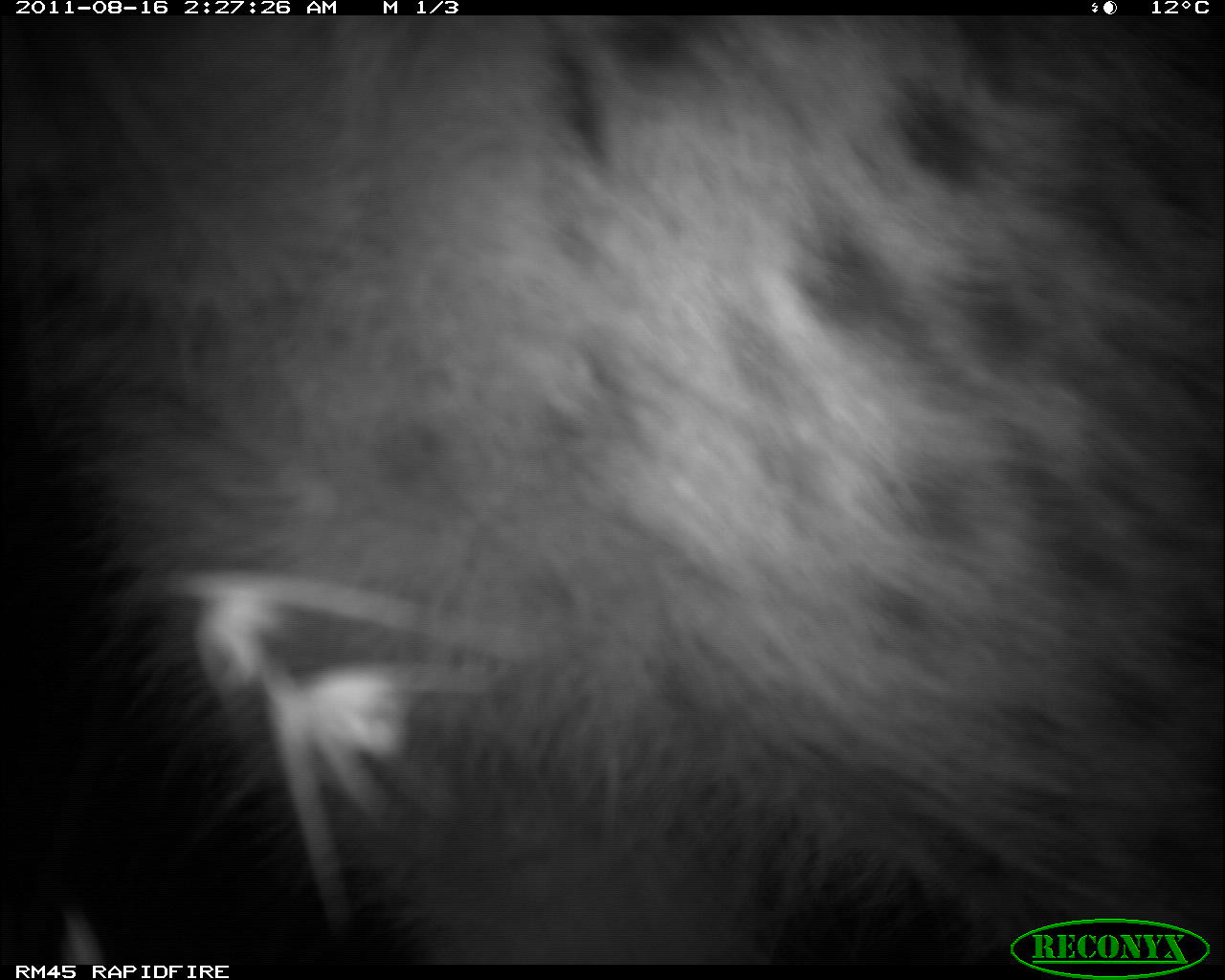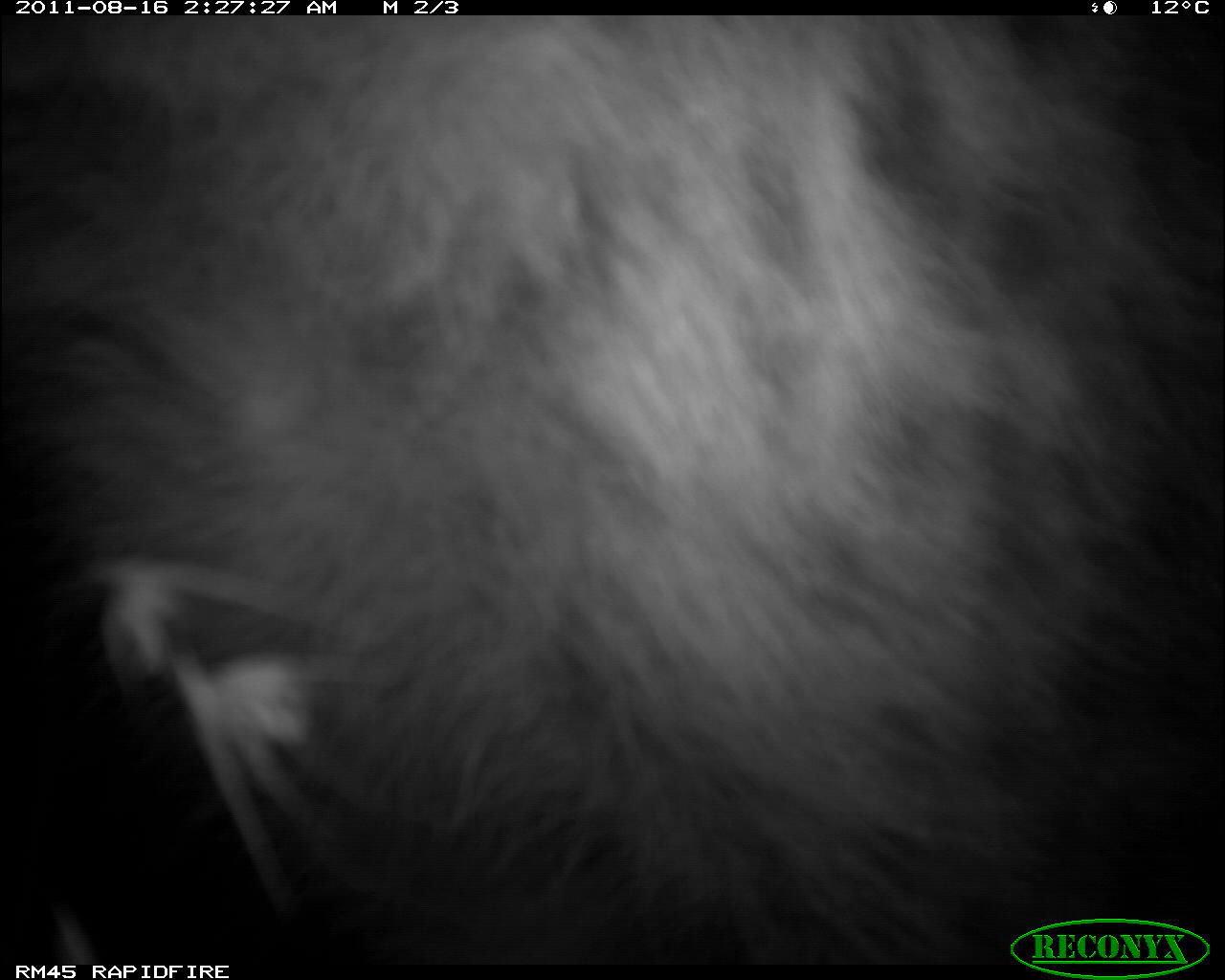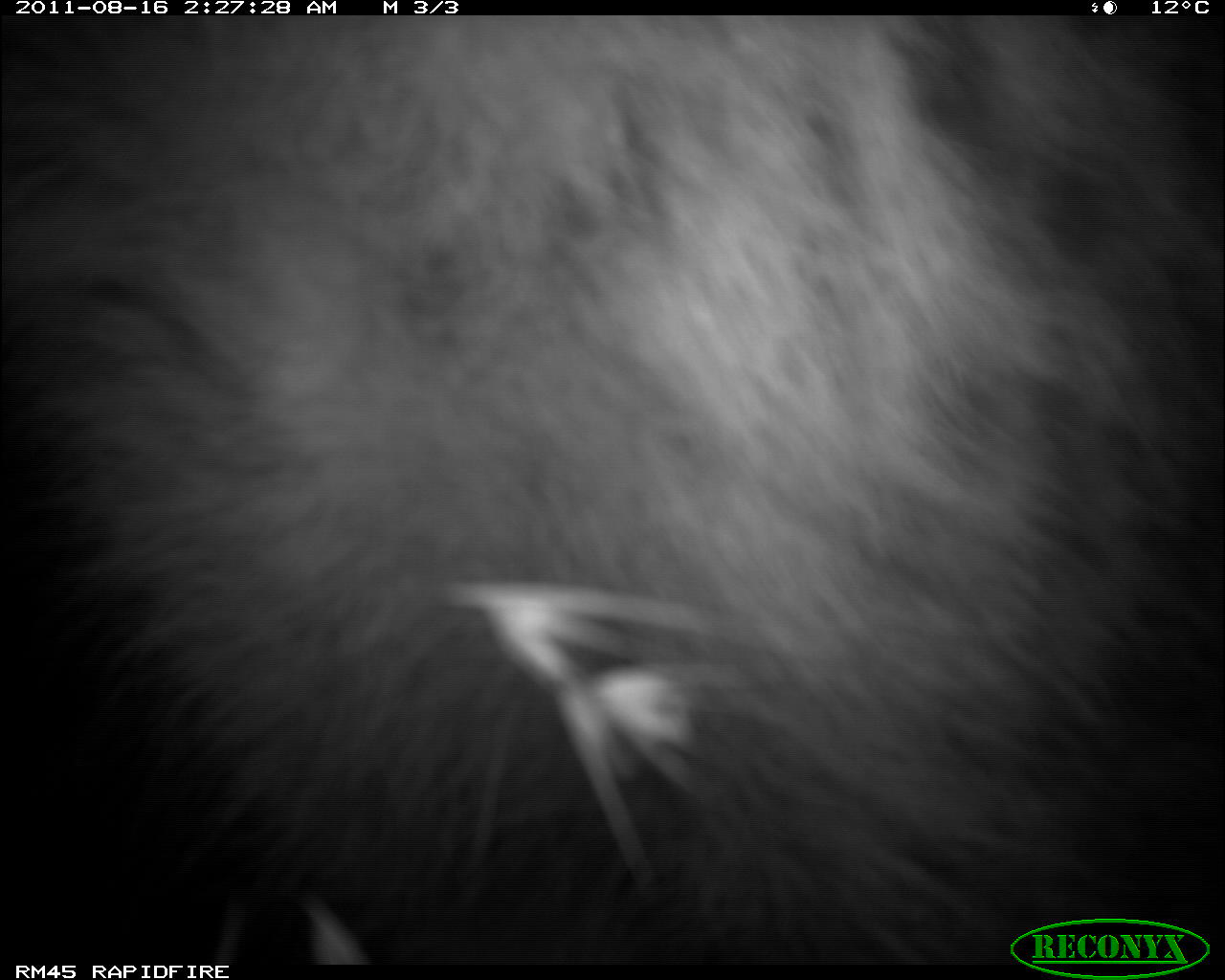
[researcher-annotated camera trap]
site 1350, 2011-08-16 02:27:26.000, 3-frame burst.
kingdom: Animalia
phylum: Chordata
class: Mammalia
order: Carnivora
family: Hyaenidae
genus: Crocuta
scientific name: Crocuta crocuta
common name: spotted hyena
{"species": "Crocuta crocuta (spotted hyena)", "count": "1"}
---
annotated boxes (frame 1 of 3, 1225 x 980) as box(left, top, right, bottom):
crocuta crocuta: box(5, 16, 1220, 966)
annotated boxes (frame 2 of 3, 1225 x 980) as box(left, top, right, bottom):
crocuta crocuta: box(0, 15, 1224, 979)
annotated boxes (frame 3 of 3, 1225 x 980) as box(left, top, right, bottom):
crocuta crocuta: box(1, 17, 1221, 960)